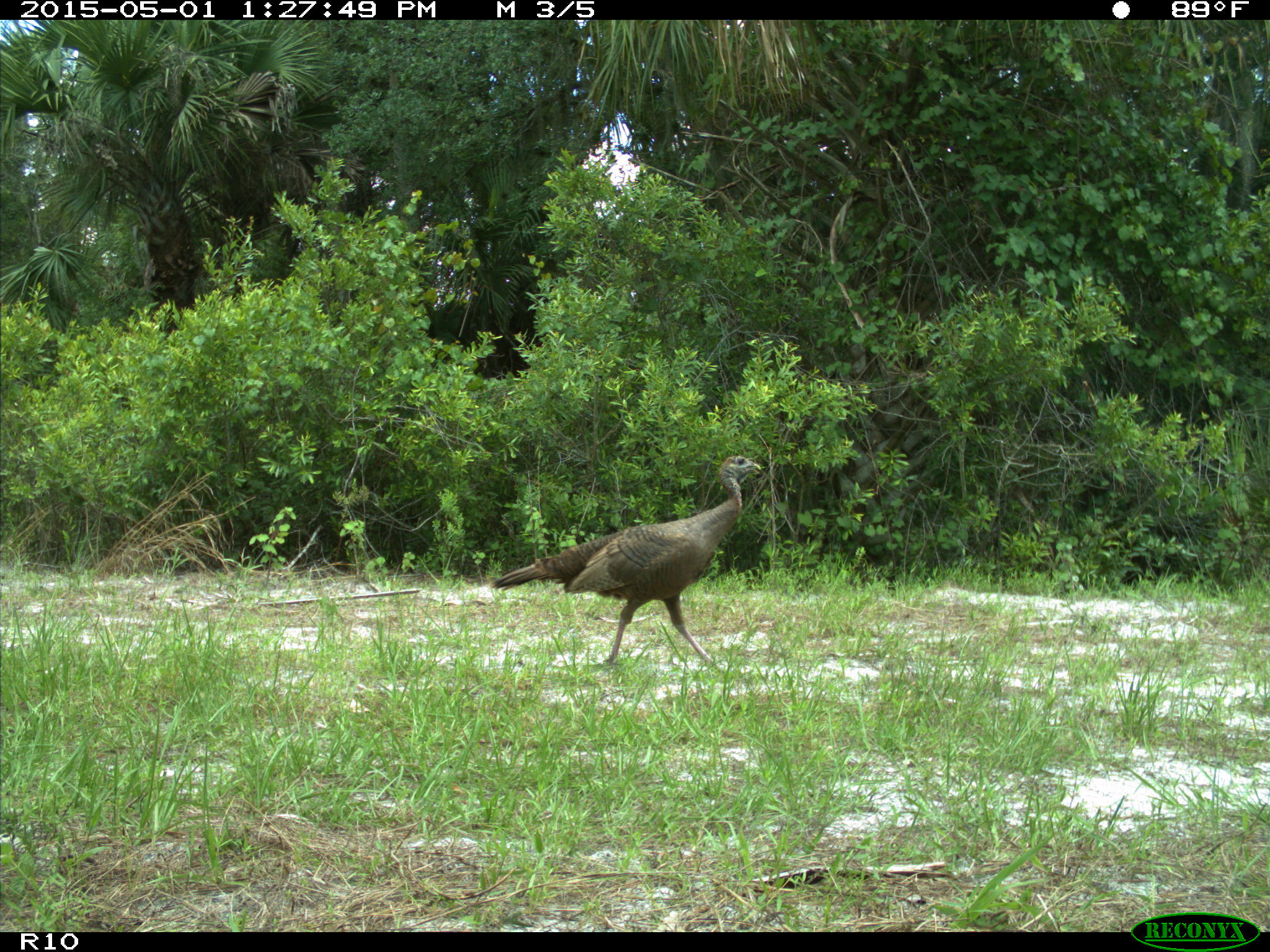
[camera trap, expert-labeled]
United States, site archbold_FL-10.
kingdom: Animalia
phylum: Chordata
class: Aves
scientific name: Aves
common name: birds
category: unidentified bird